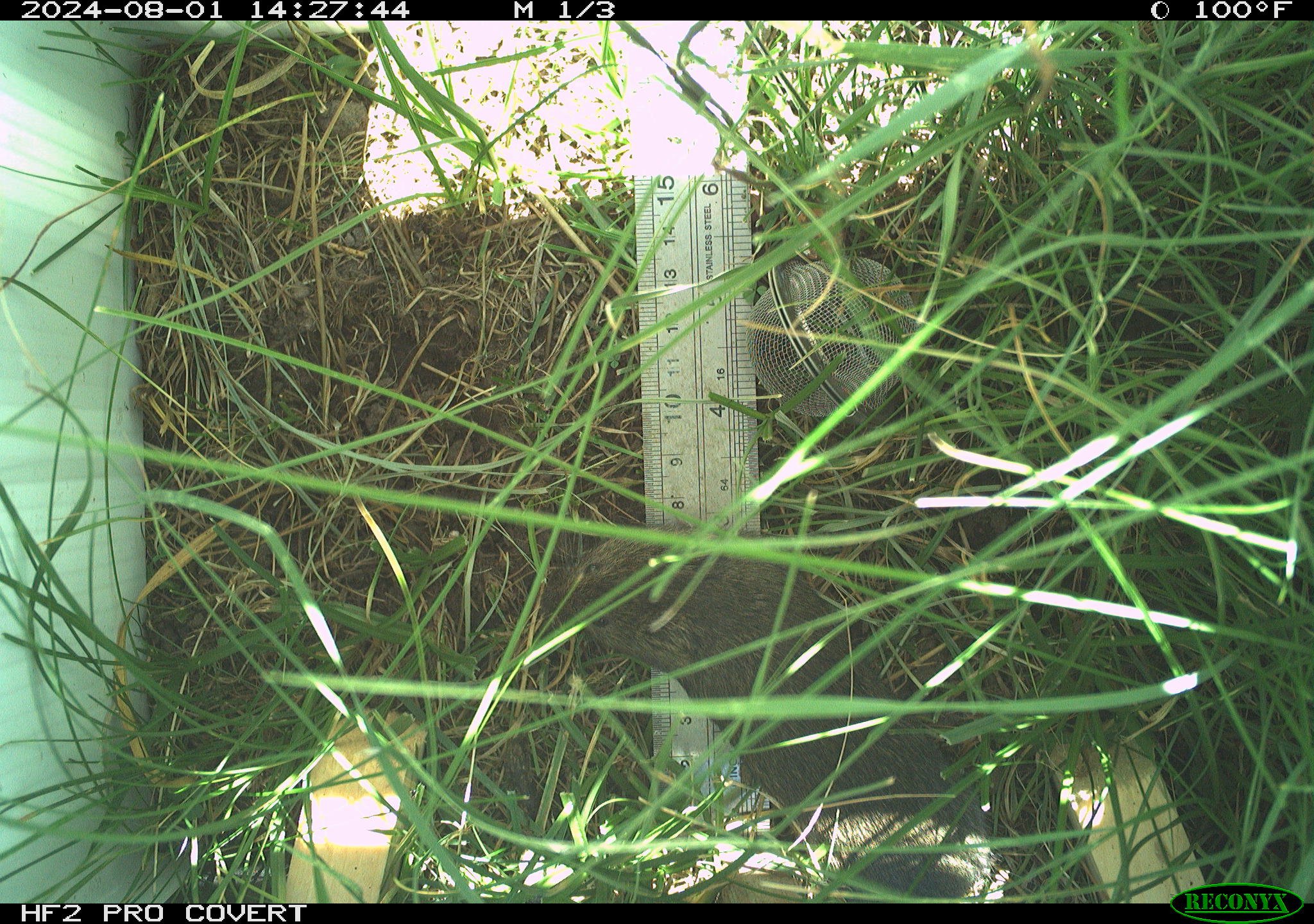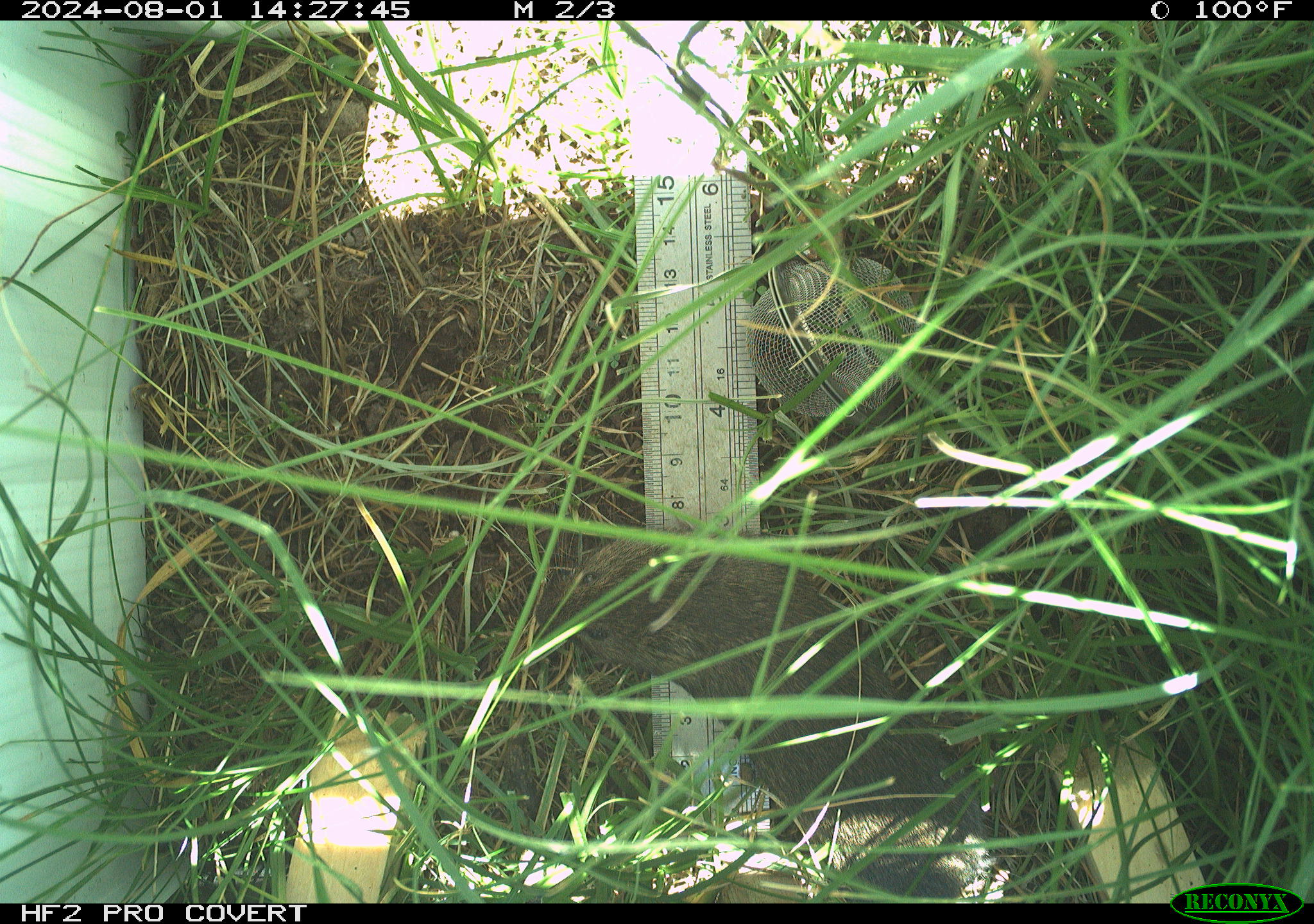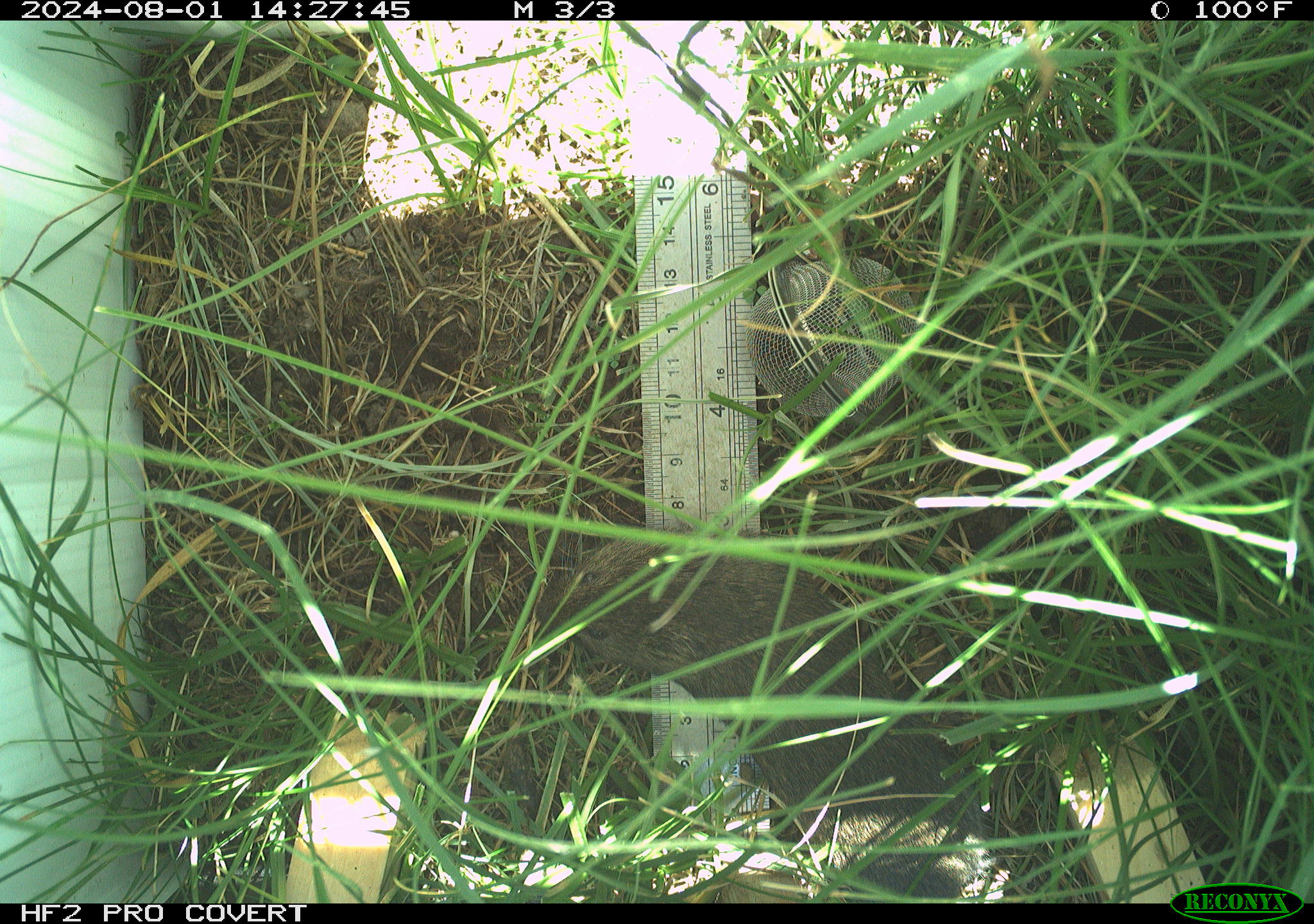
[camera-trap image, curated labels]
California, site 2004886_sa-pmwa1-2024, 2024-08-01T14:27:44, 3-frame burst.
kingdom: Animalia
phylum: Chordata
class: Mammalia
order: Rodentia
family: Cricetidae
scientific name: Arvicolinae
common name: voles, lemmings, and muskrats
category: arvicolinae subfamily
Arvicolinae subfamily (voles, lemmings, and muskrats) (Arvicolinae).